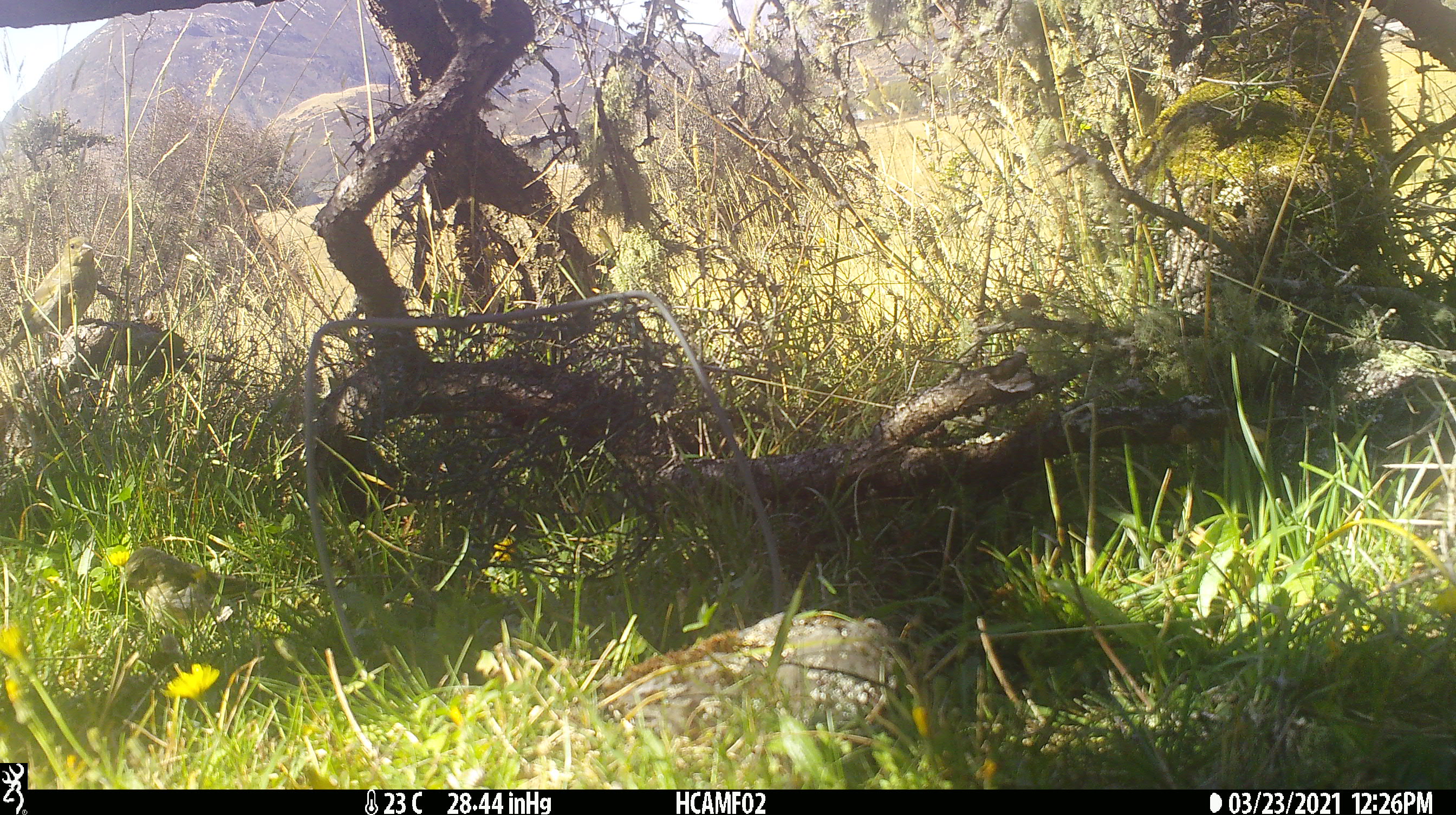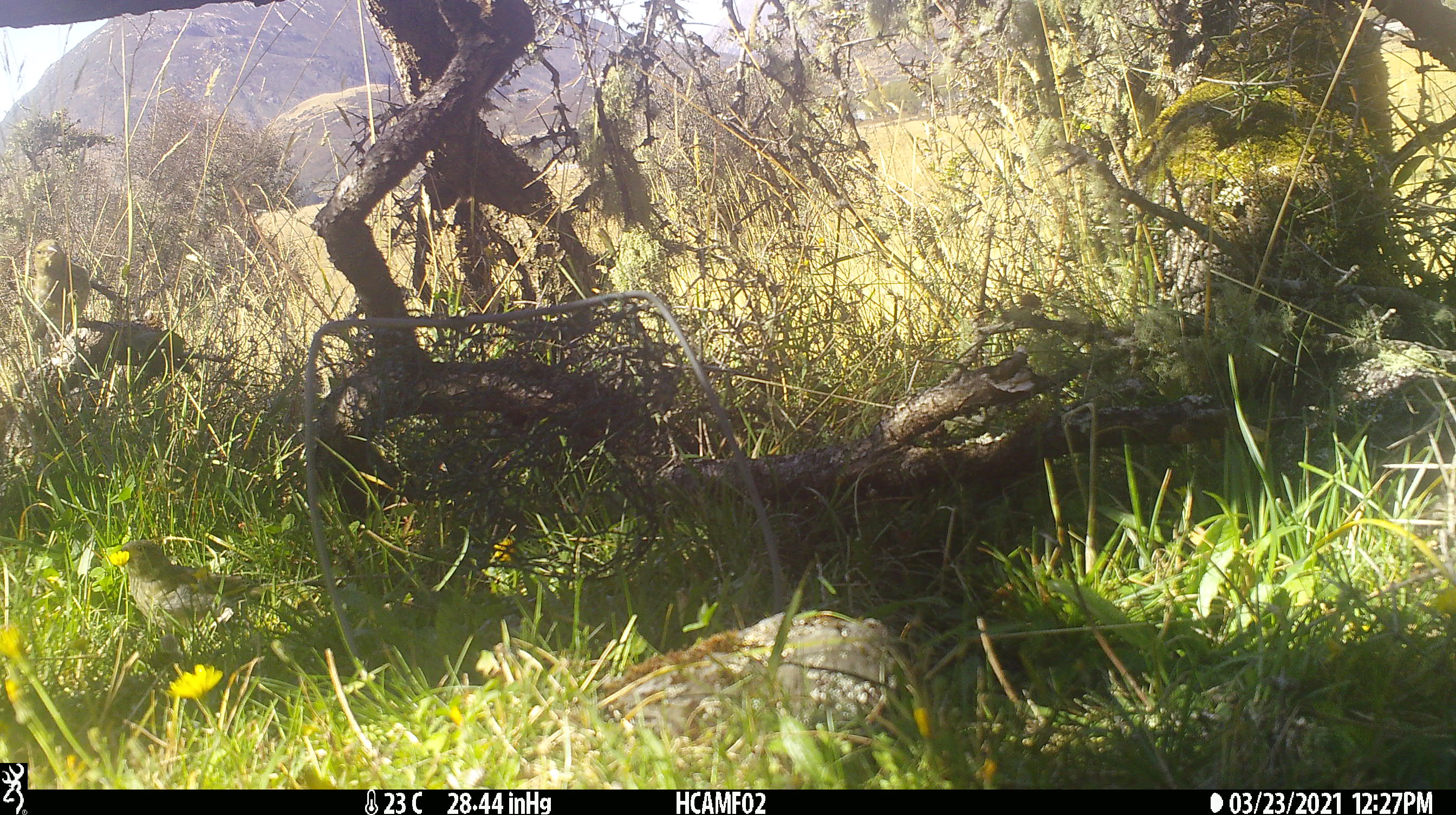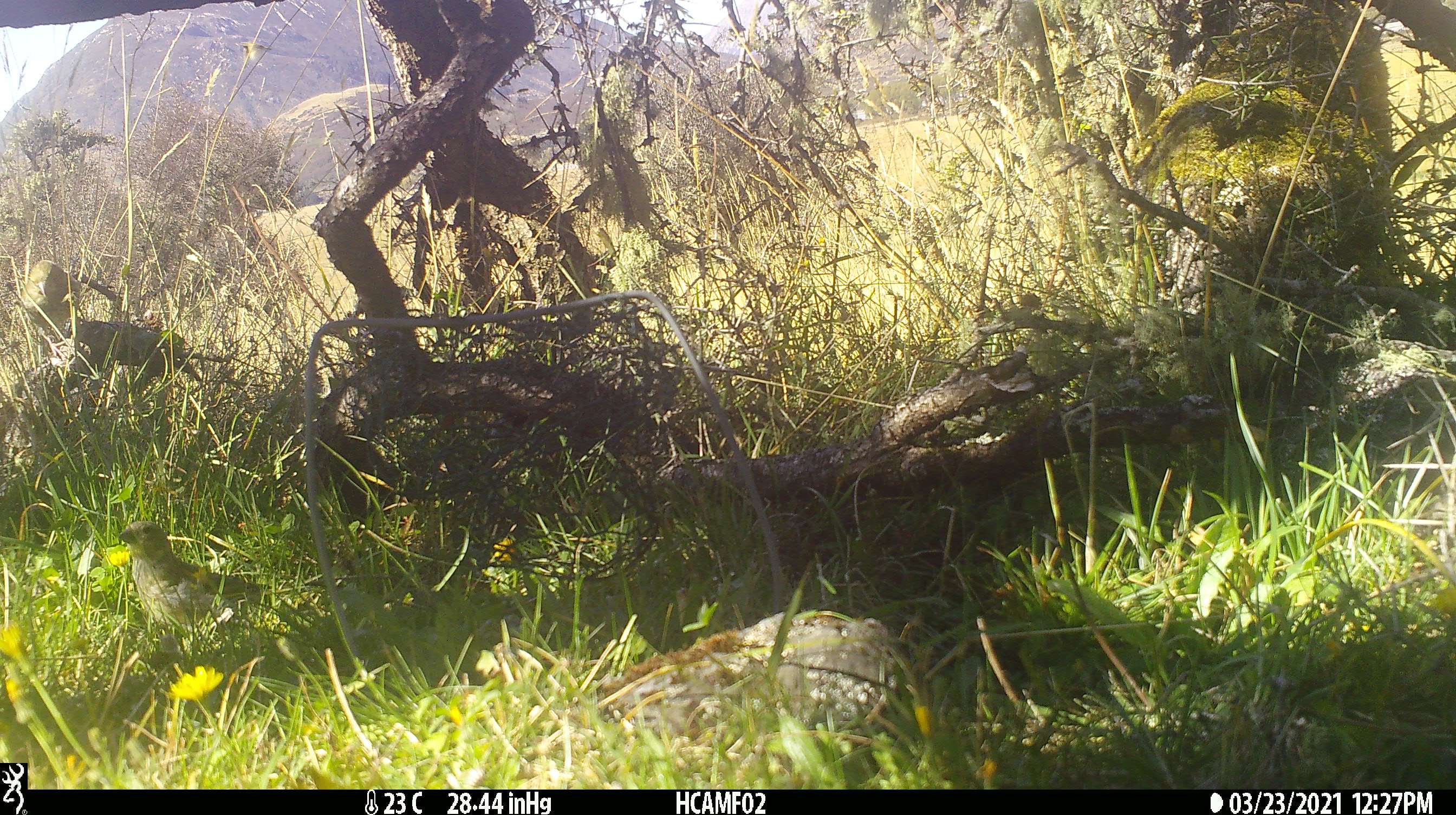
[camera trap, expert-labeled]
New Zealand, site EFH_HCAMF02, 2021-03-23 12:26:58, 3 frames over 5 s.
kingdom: Animalia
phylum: Chordata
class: Aves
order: Passeriformes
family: Fringillidae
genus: Chloris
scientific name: Chloris chloris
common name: greenfinch